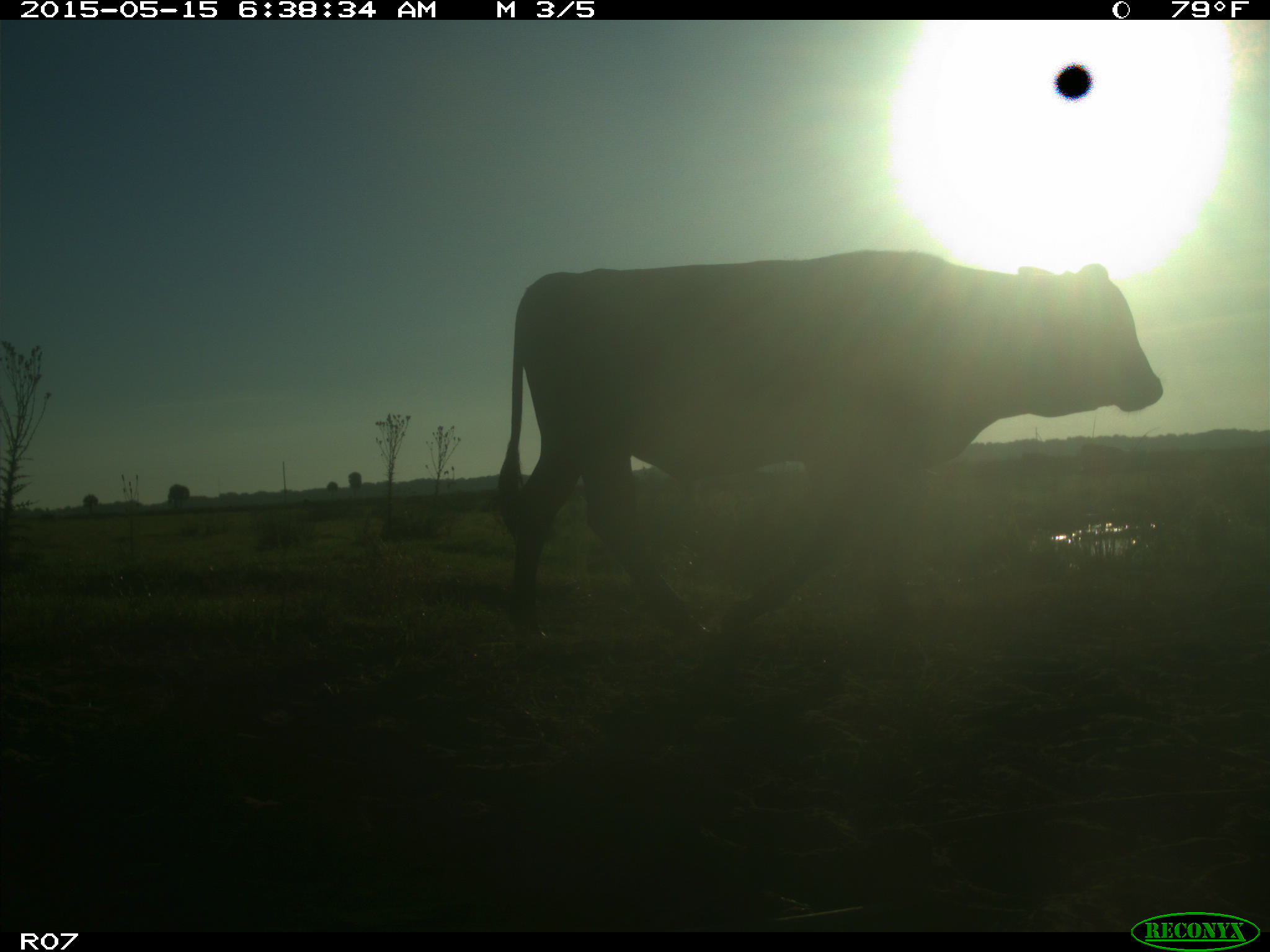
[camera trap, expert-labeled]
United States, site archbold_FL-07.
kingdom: Animalia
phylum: Chordata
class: Mammalia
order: Artiodactyla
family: Bovidae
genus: Bos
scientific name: Bos taurus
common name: domestic cow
Bos taurus (domestic cow).